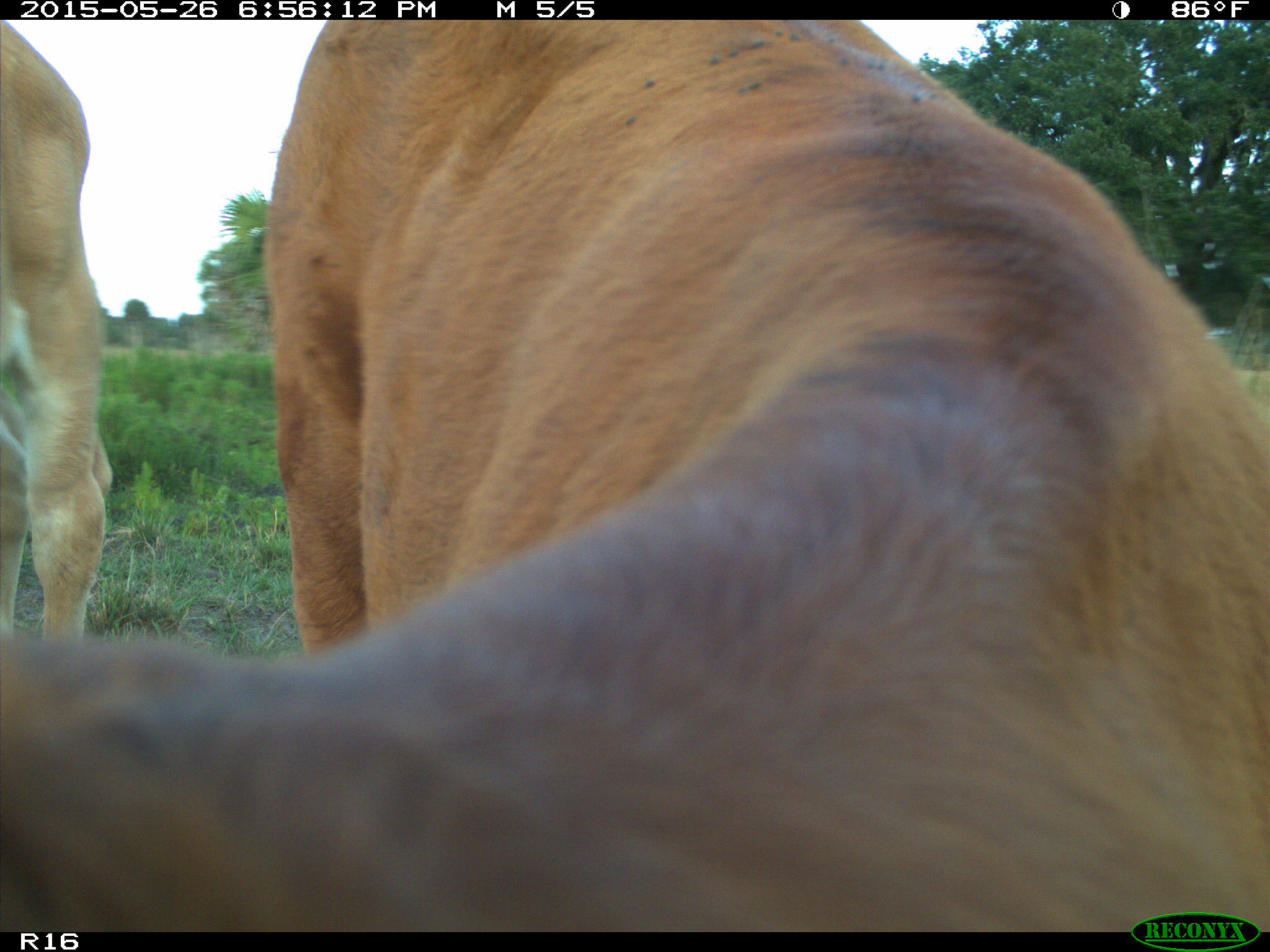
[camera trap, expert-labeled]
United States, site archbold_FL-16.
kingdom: Animalia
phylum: Chordata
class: Mammalia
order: Artiodactyla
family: Bovidae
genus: Bos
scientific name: Bos taurus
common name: domestic cow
Bos taurus (domestic cow).